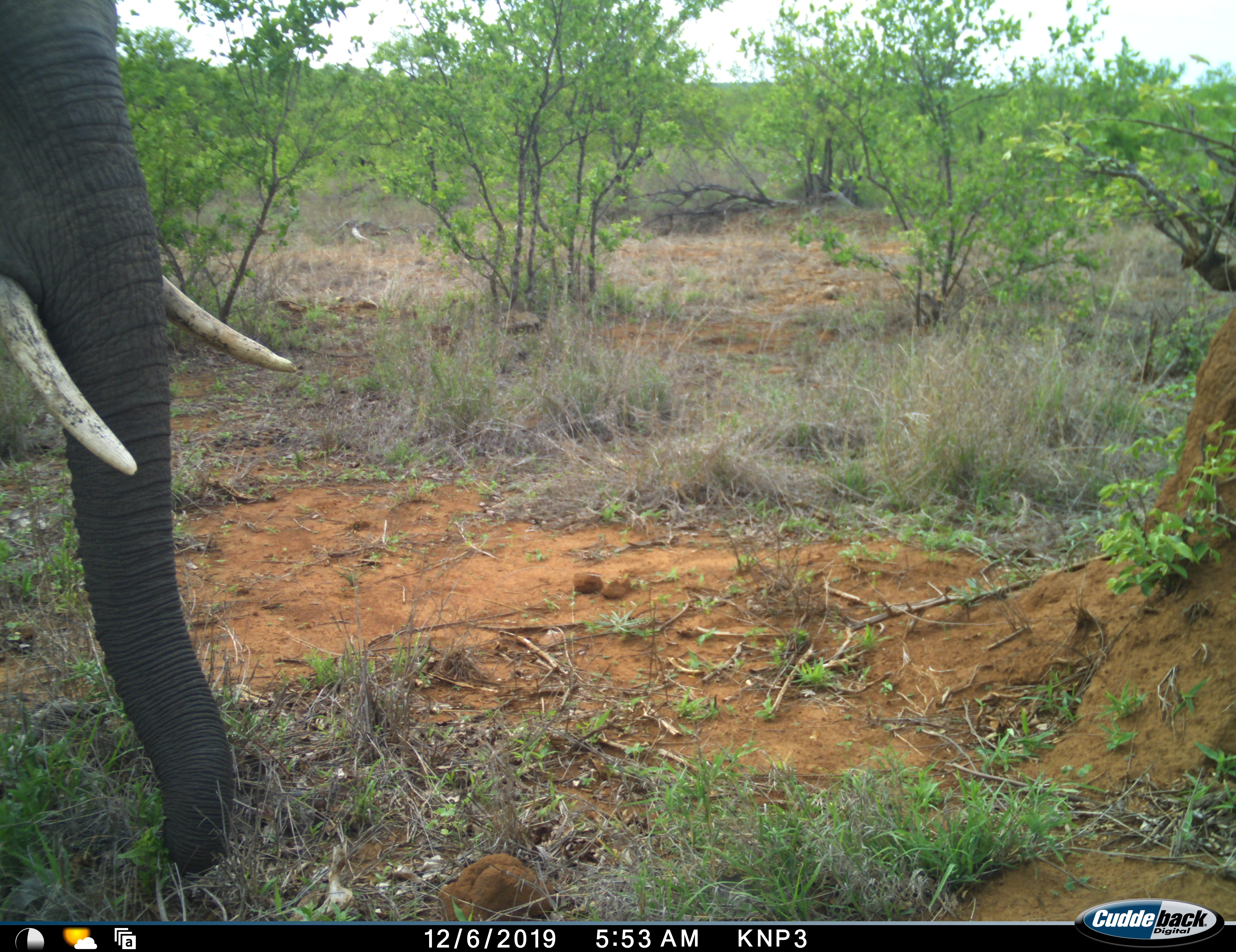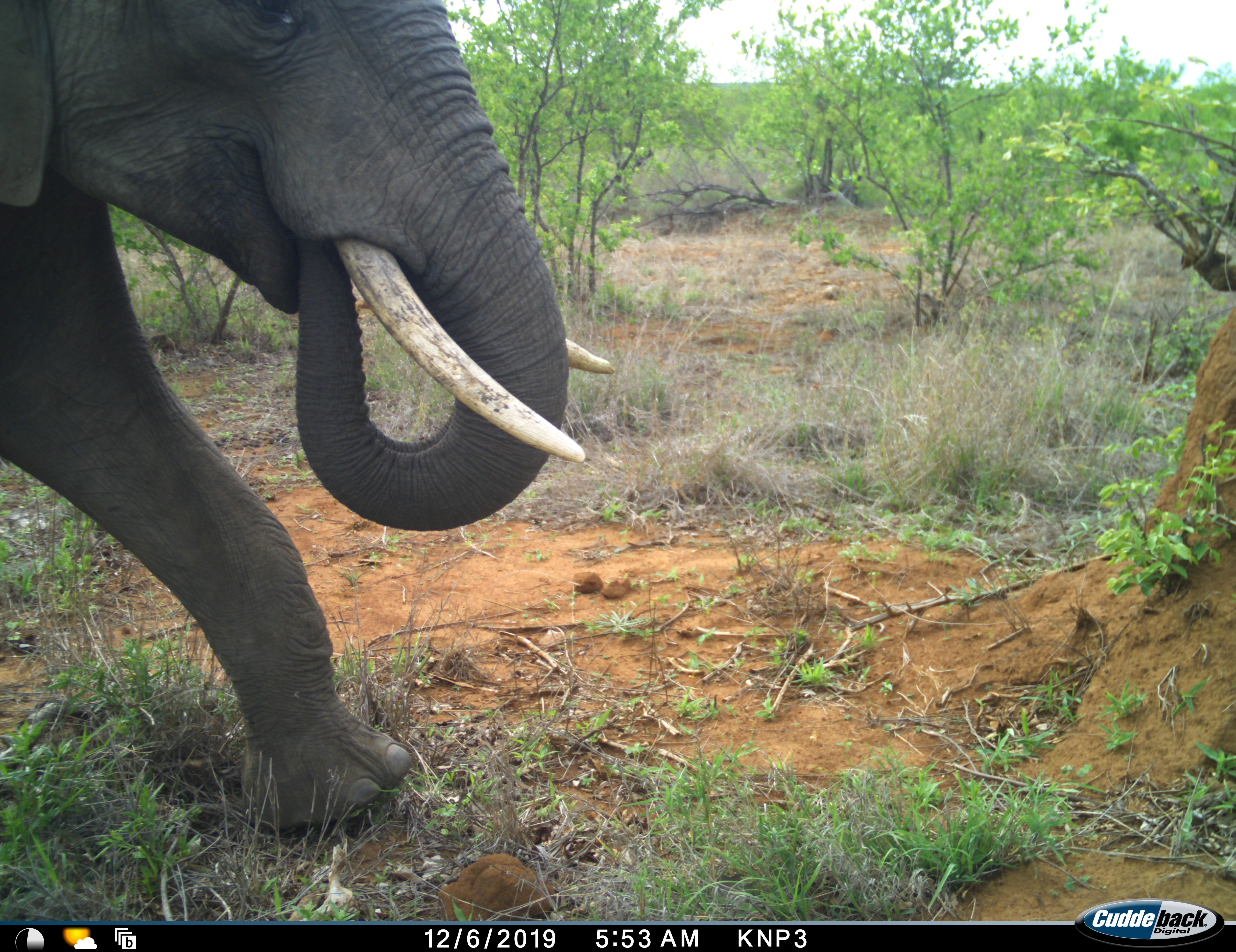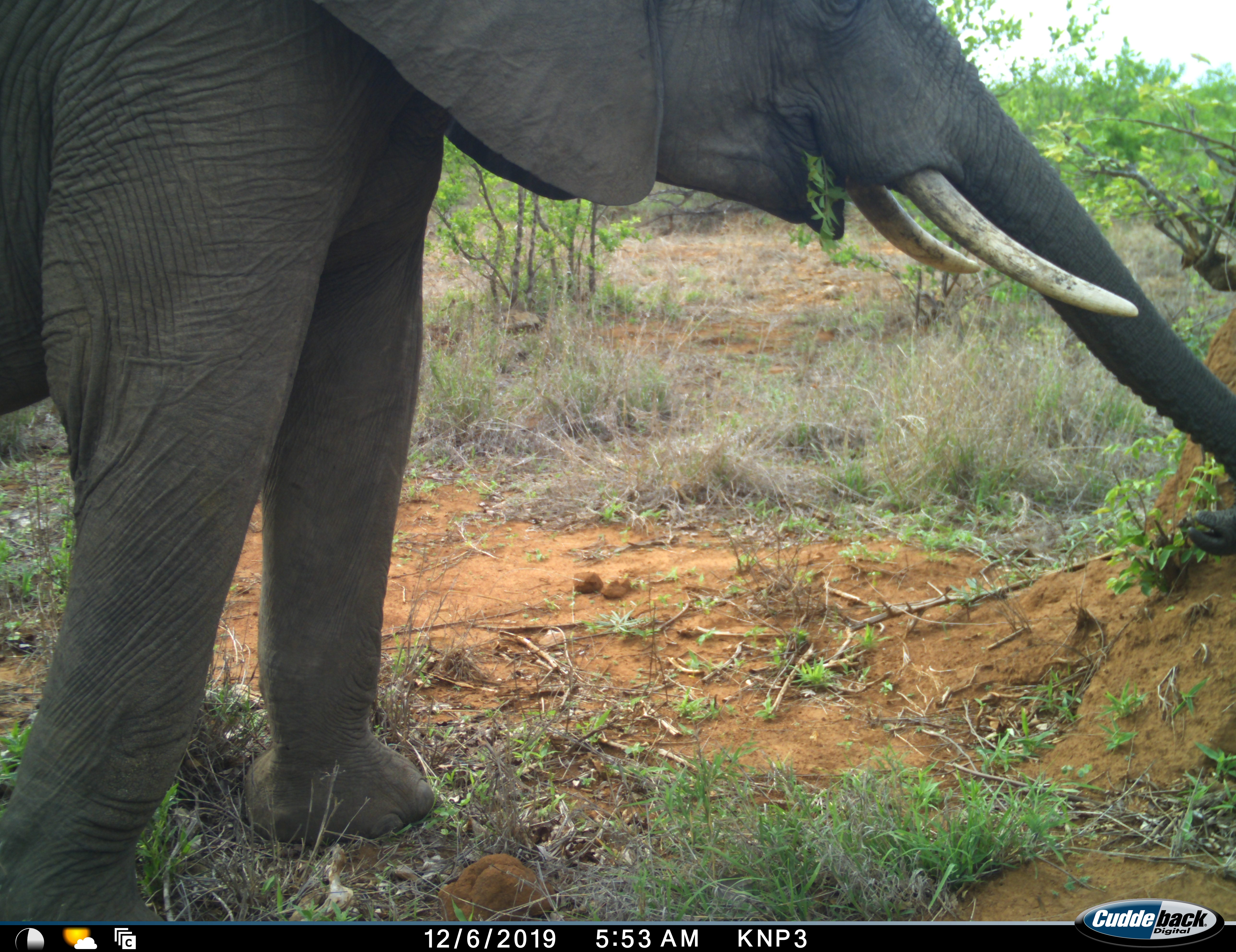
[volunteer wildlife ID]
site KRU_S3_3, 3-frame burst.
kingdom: Animalia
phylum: Chordata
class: Mammalia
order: Proboscidea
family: Elephantidae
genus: Loxodonta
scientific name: Loxodonta africana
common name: african bush elephant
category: elephant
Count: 1.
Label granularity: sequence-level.